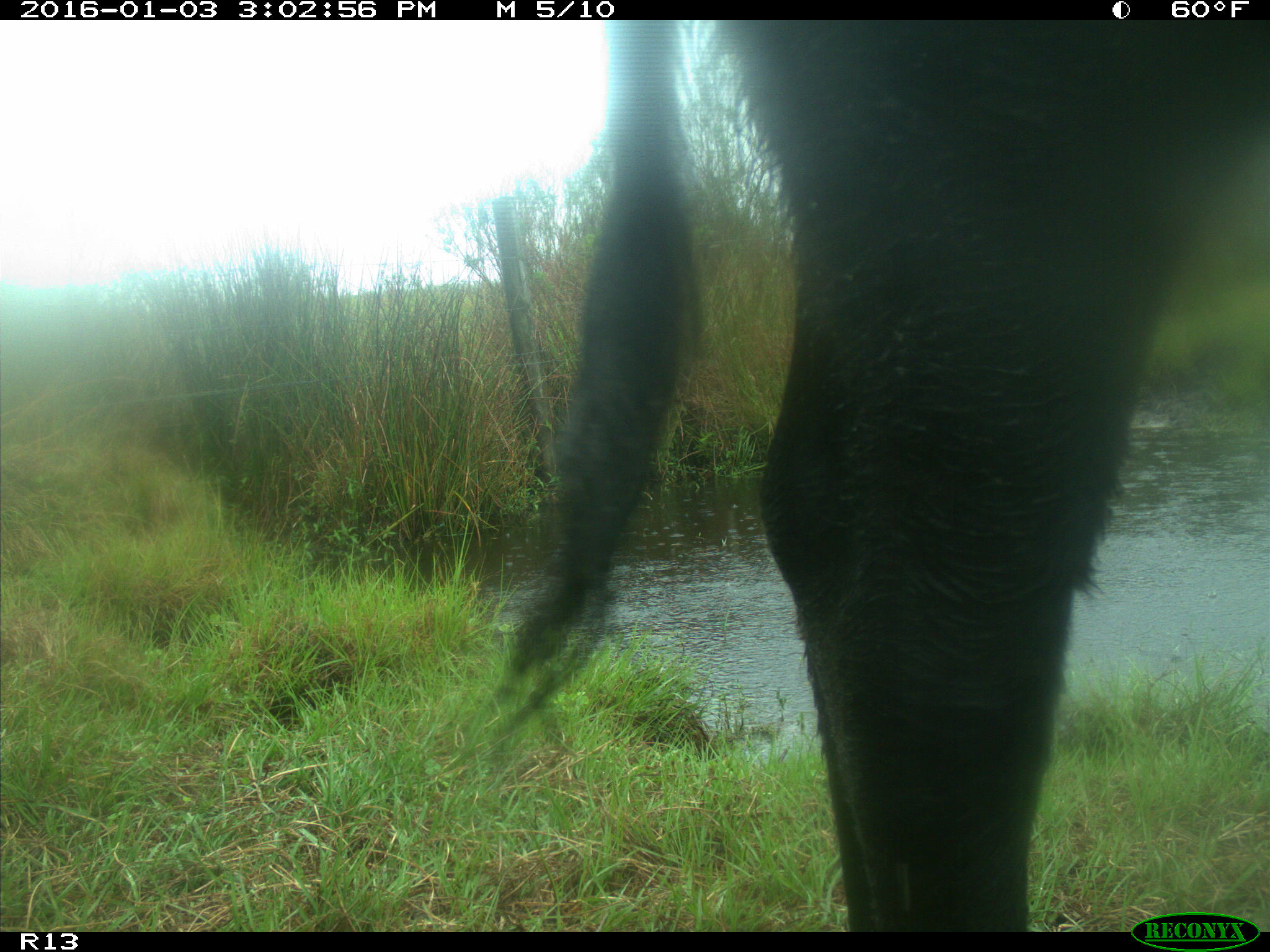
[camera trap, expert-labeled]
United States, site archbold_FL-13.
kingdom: Animalia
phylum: Chordata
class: Mammalia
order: Artiodactyla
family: Bovidae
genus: Bos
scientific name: Bos taurus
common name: domestic cow